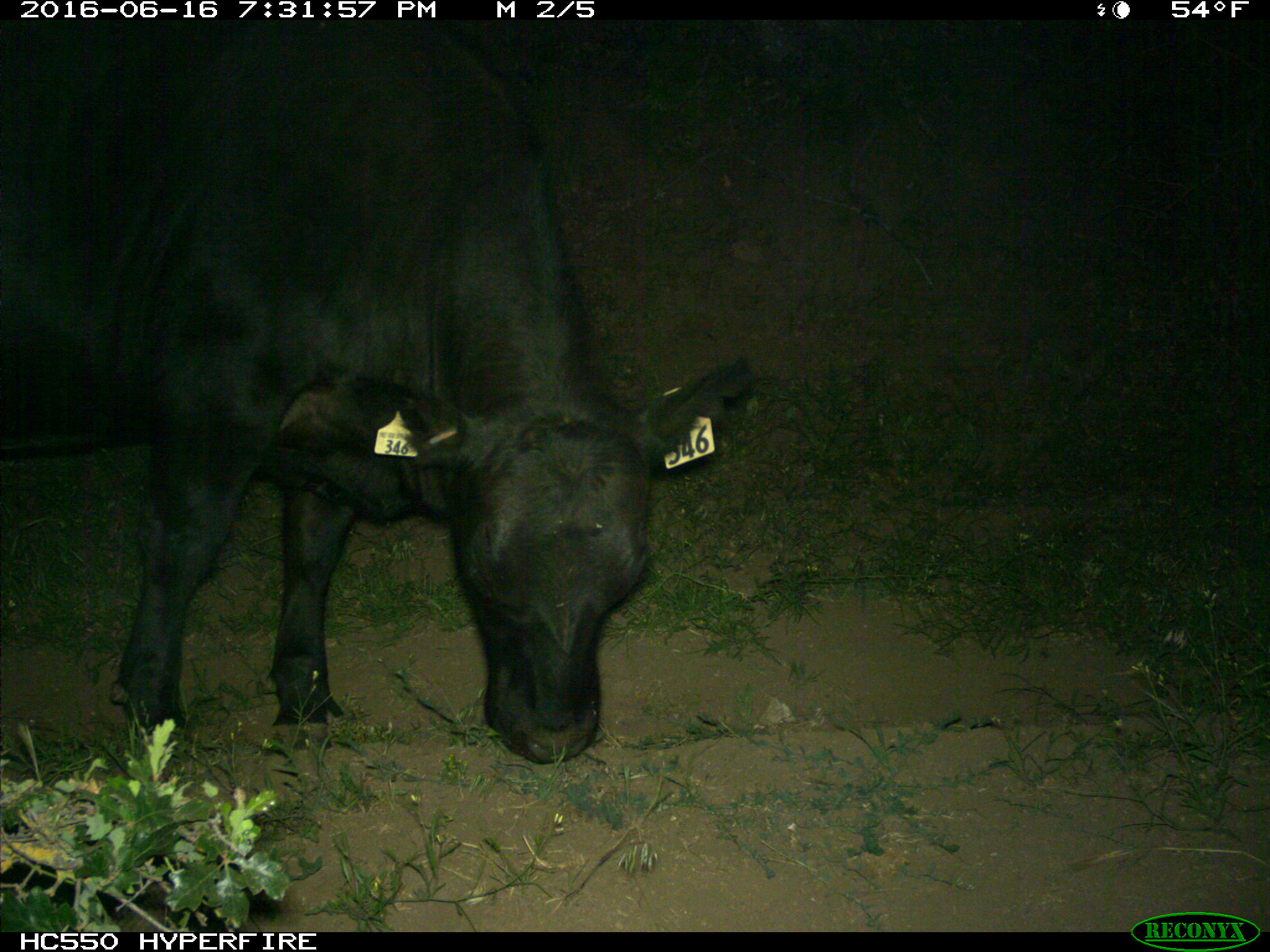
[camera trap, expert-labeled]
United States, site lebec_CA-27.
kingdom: Animalia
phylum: Chordata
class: Mammalia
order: Artiodactyla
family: Bovidae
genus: Bos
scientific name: Bos taurus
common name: domestic cow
Bos taurus (domestic cow).